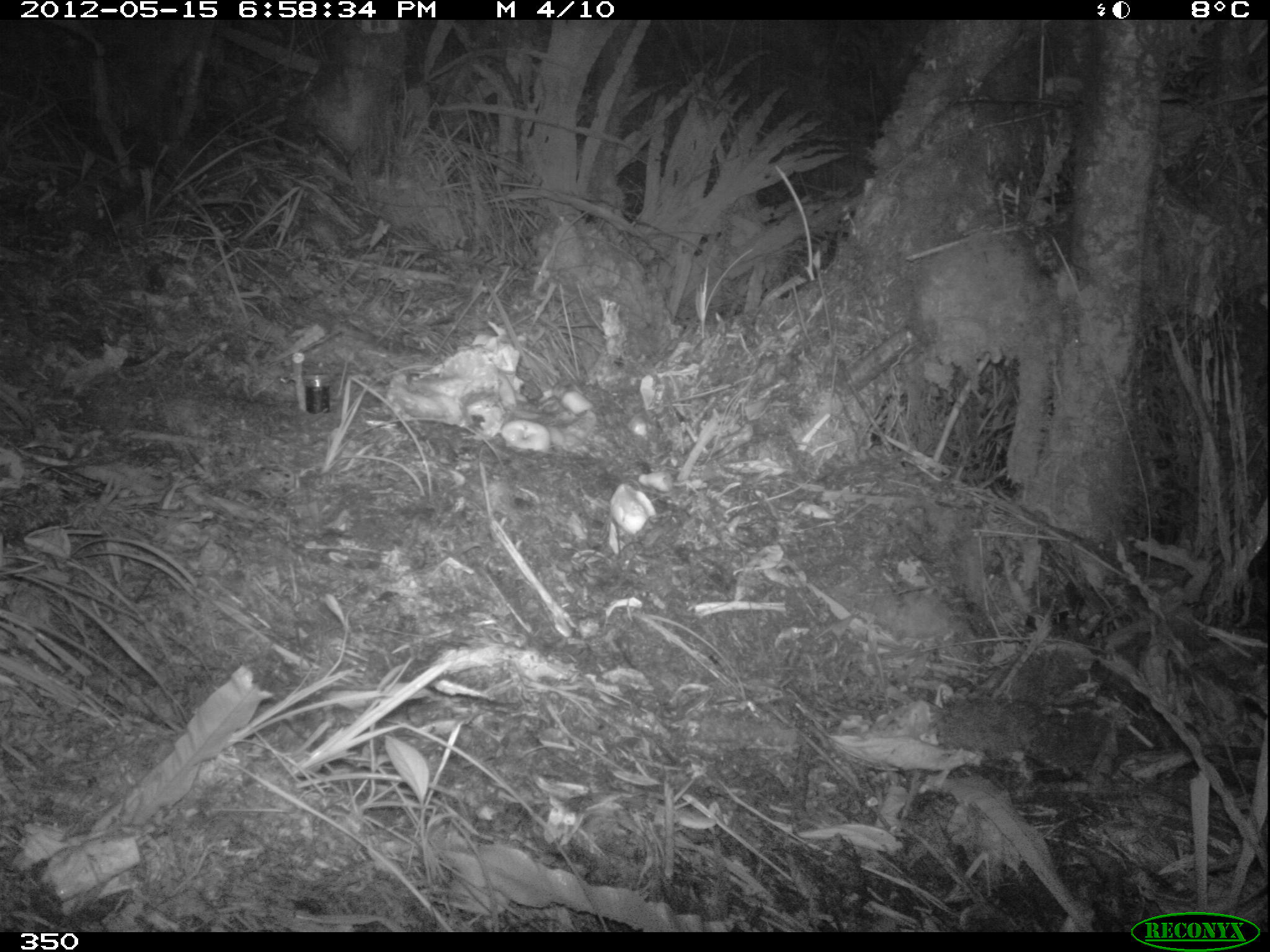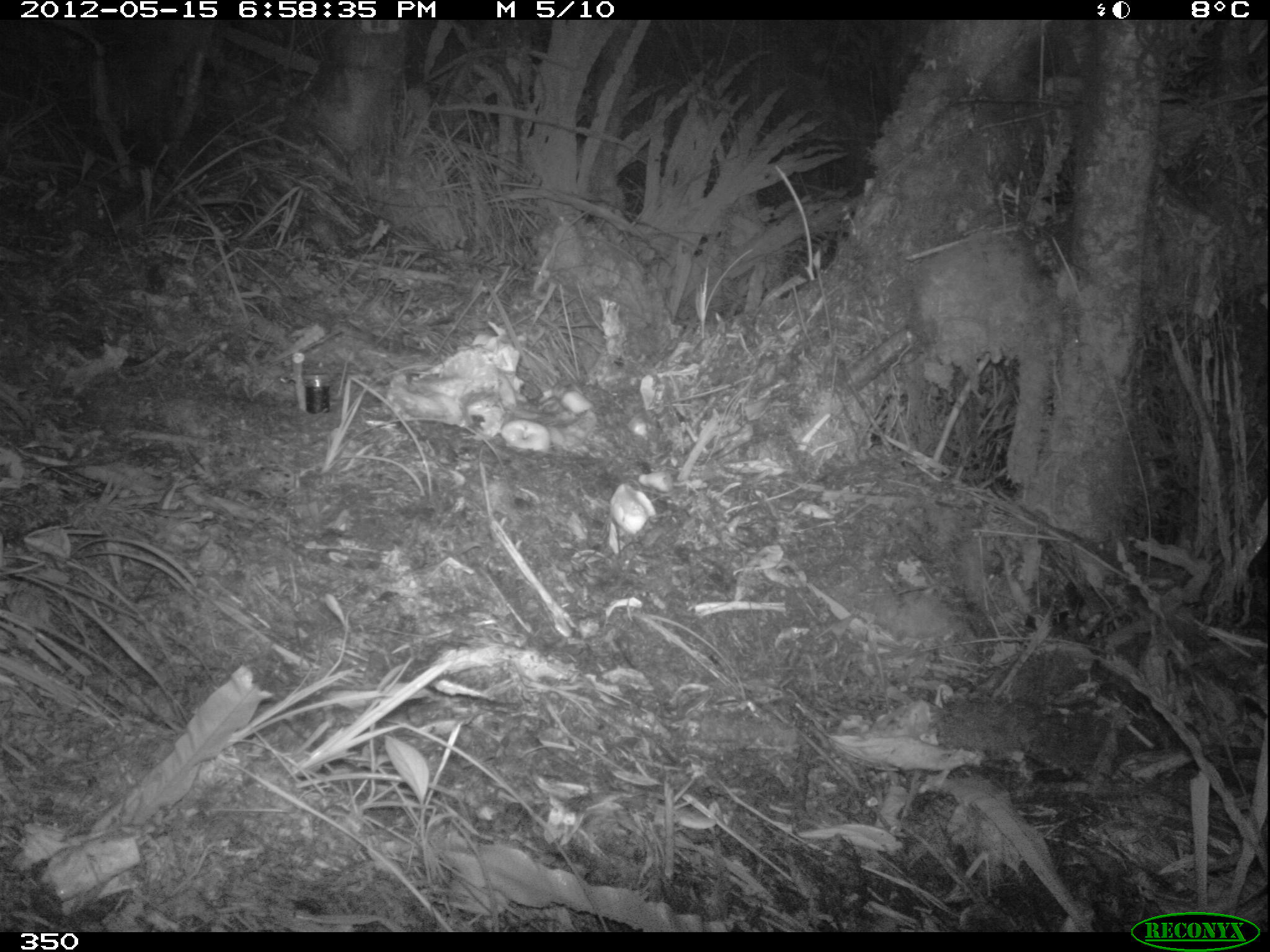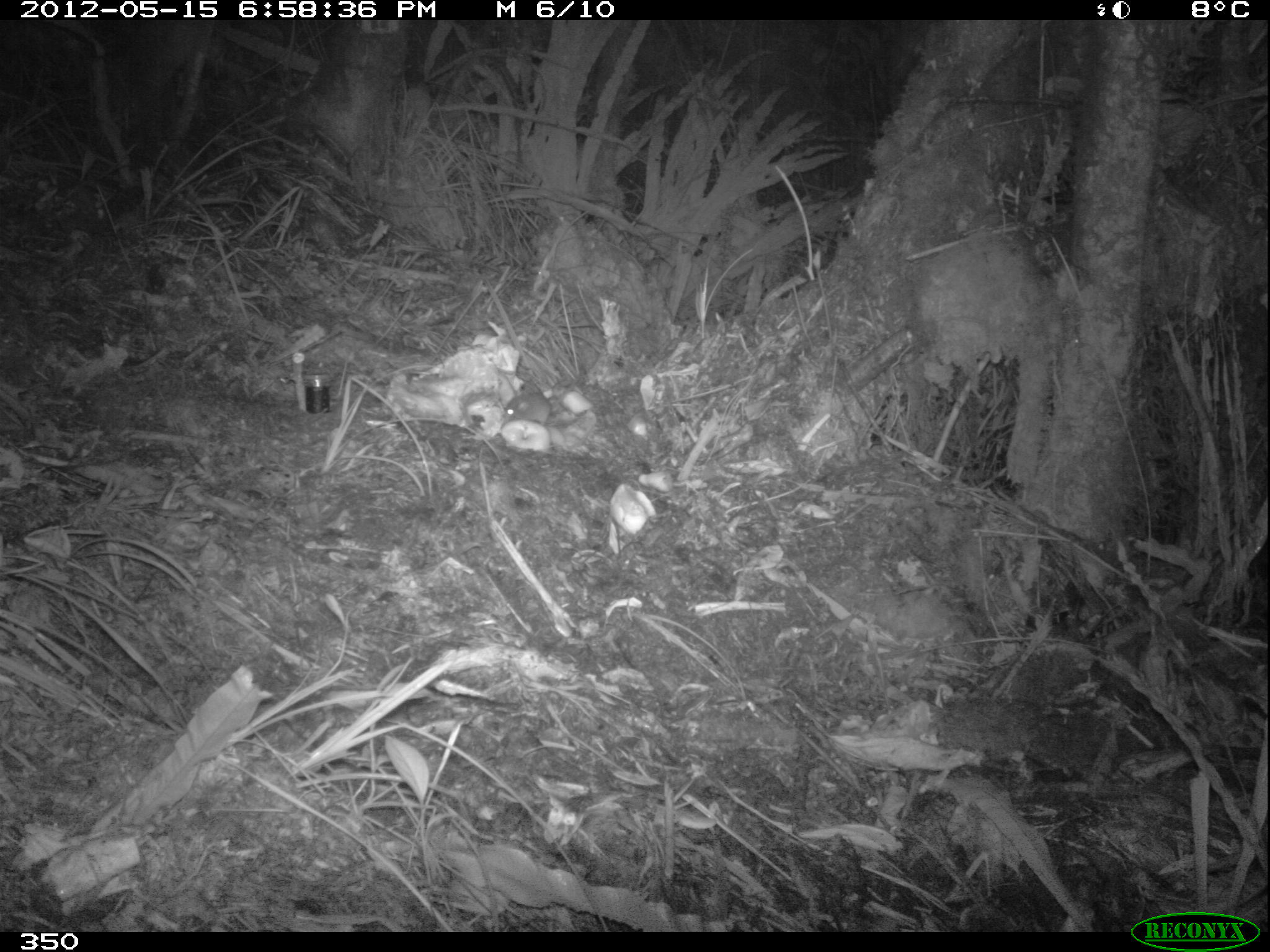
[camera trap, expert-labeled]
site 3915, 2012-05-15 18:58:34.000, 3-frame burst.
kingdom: Animalia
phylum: Chordata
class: Mammalia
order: Rodentia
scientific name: Rodentia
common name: rodents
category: unknown rodent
Unknown rodent (rodents) (Rodentia).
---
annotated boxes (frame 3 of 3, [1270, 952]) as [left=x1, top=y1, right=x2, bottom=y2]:
unknown rodent: [left=502, top=376, right=580, bottom=425]